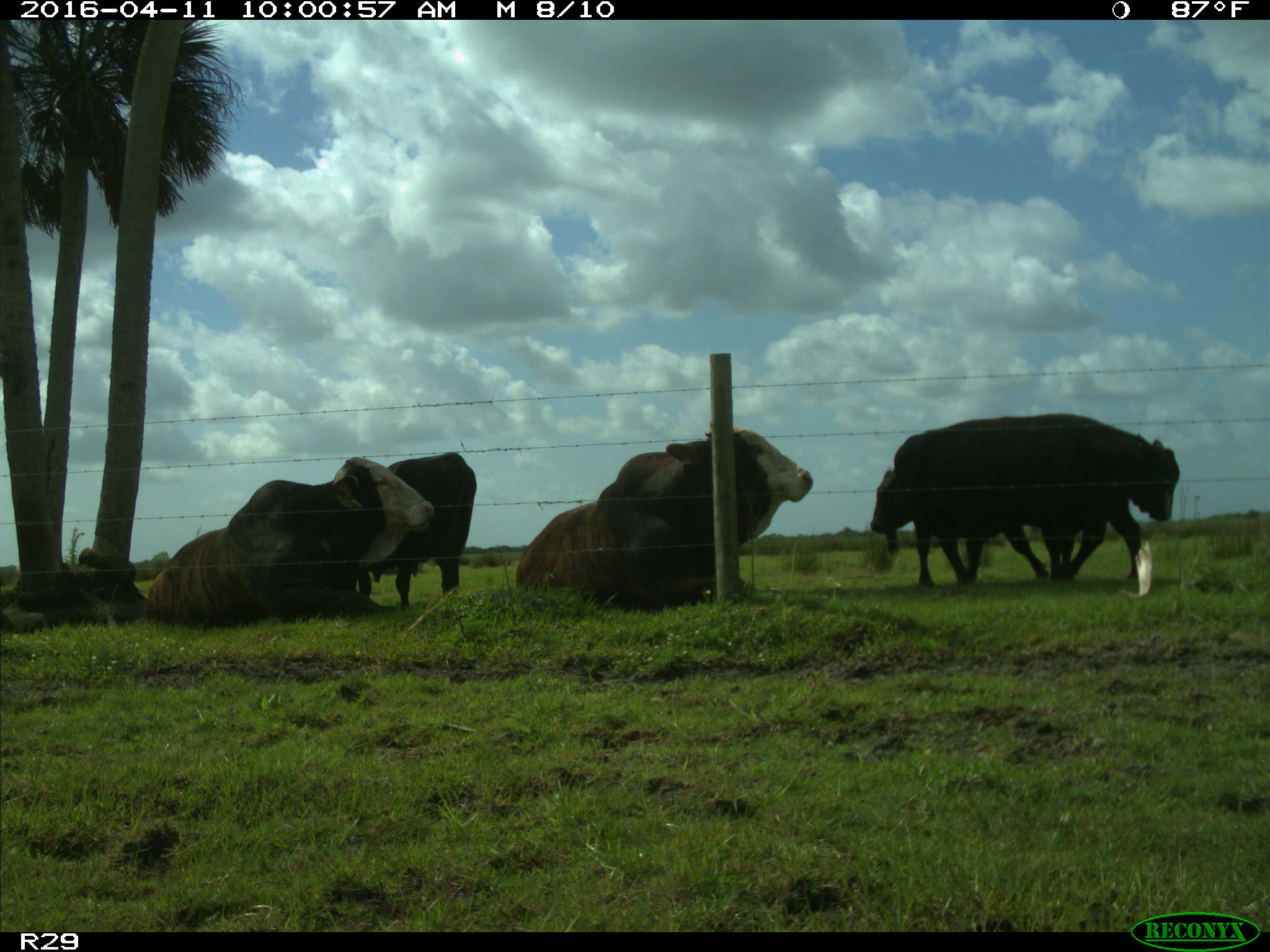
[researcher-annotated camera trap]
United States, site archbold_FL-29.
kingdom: Animalia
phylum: Chordata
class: Mammalia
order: Artiodactyla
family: Bovidae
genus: Bos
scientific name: Bos taurus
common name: domestic cow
Bos taurus (domestic cow).